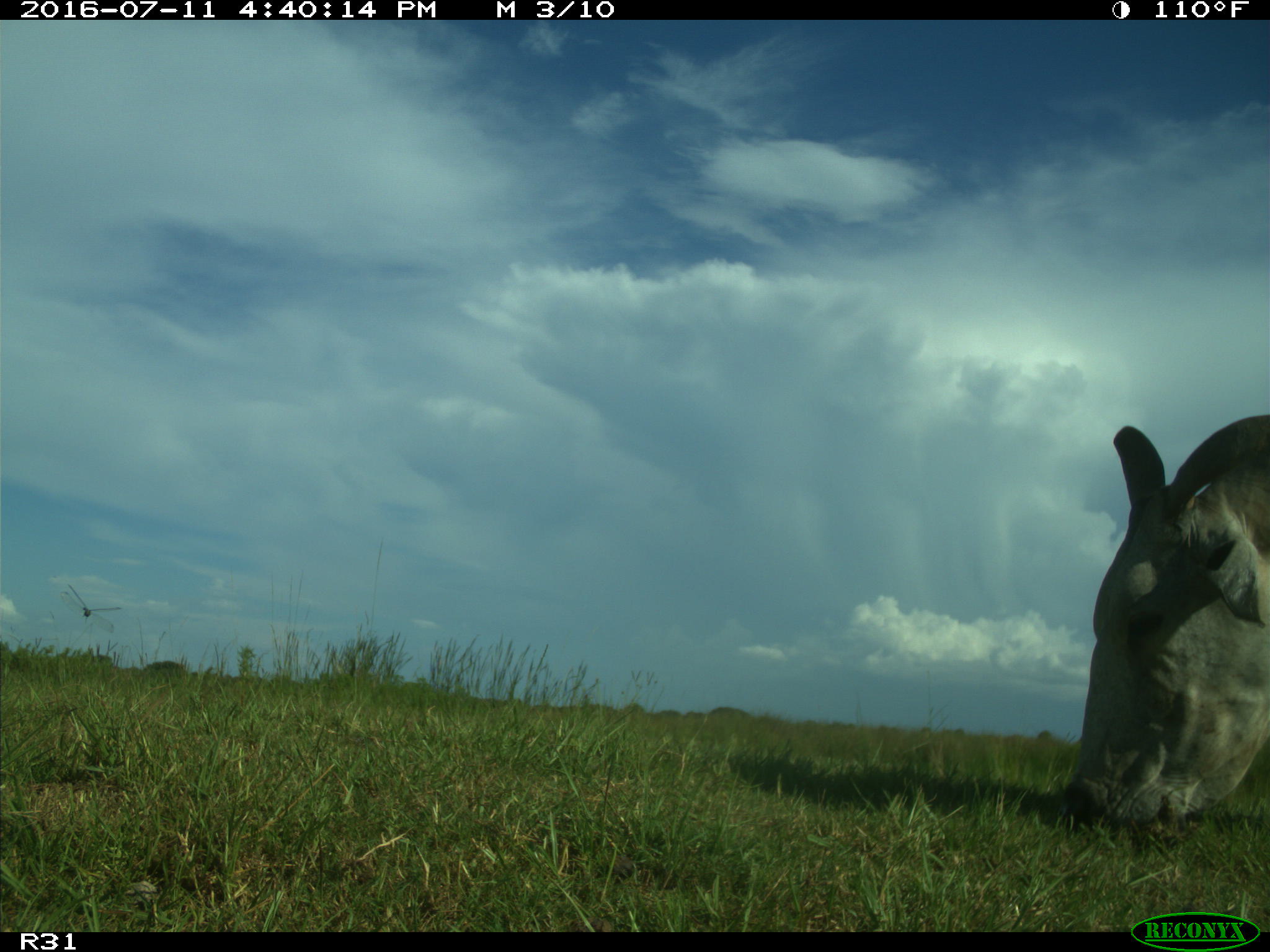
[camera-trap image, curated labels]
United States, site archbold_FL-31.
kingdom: Animalia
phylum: Chordata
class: Mammalia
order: Artiodactyla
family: Bovidae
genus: Bos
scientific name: Bos taurus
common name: domestic cow